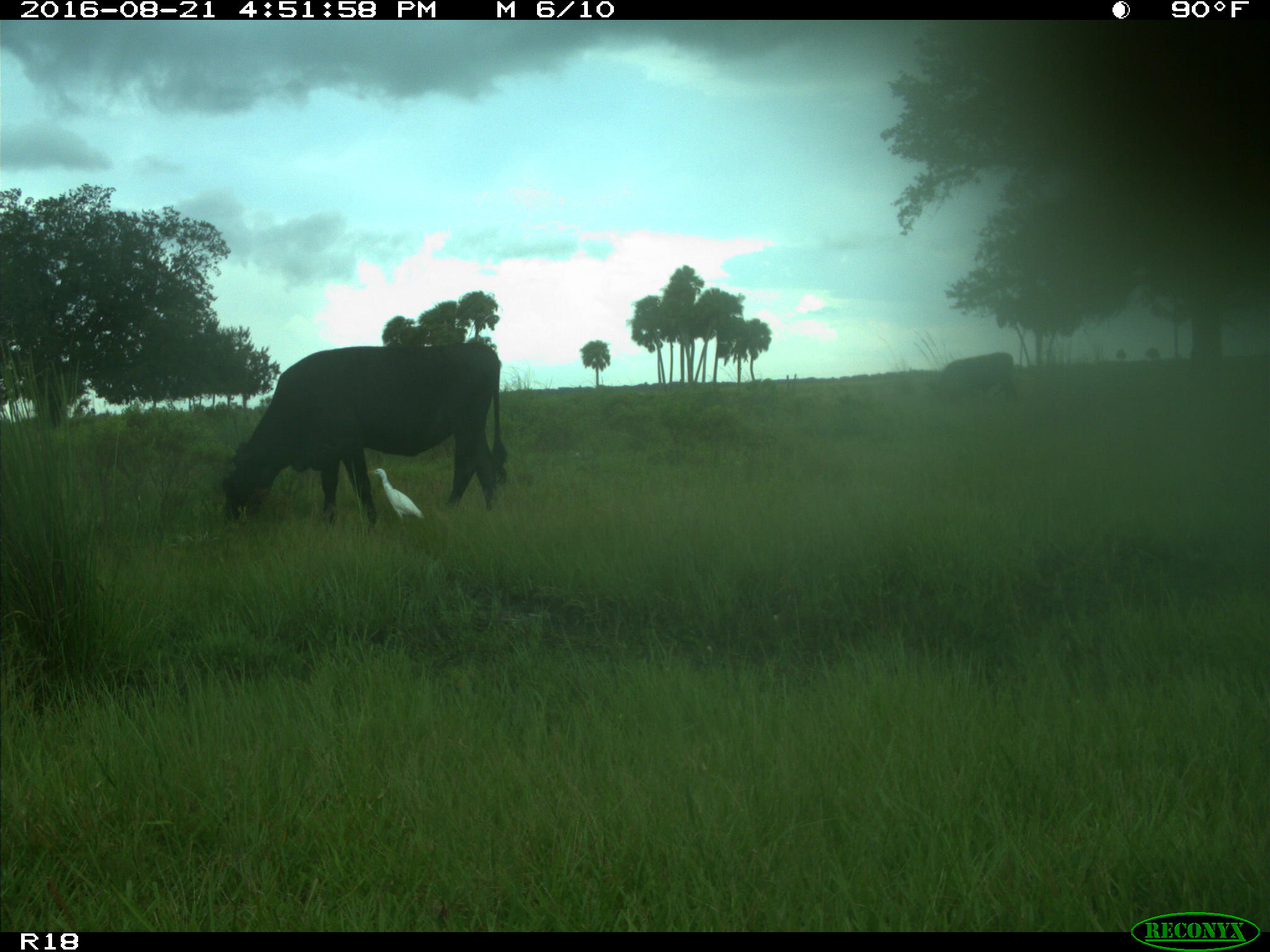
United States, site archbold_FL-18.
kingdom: Animalia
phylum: Chordata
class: Mammalia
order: Artiodactyla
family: Bovidae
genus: Bos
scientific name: Bos taurus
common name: domestic cow